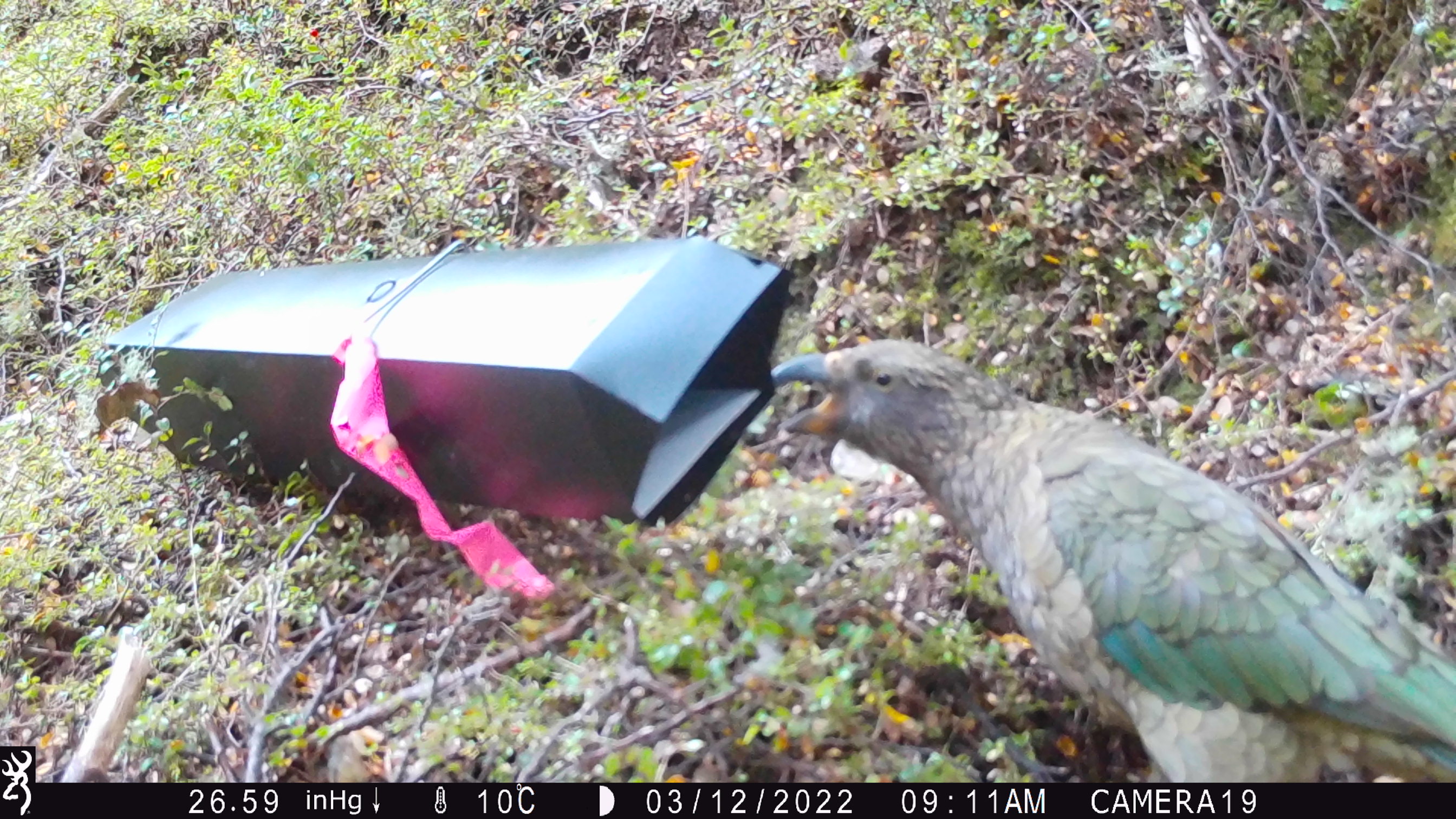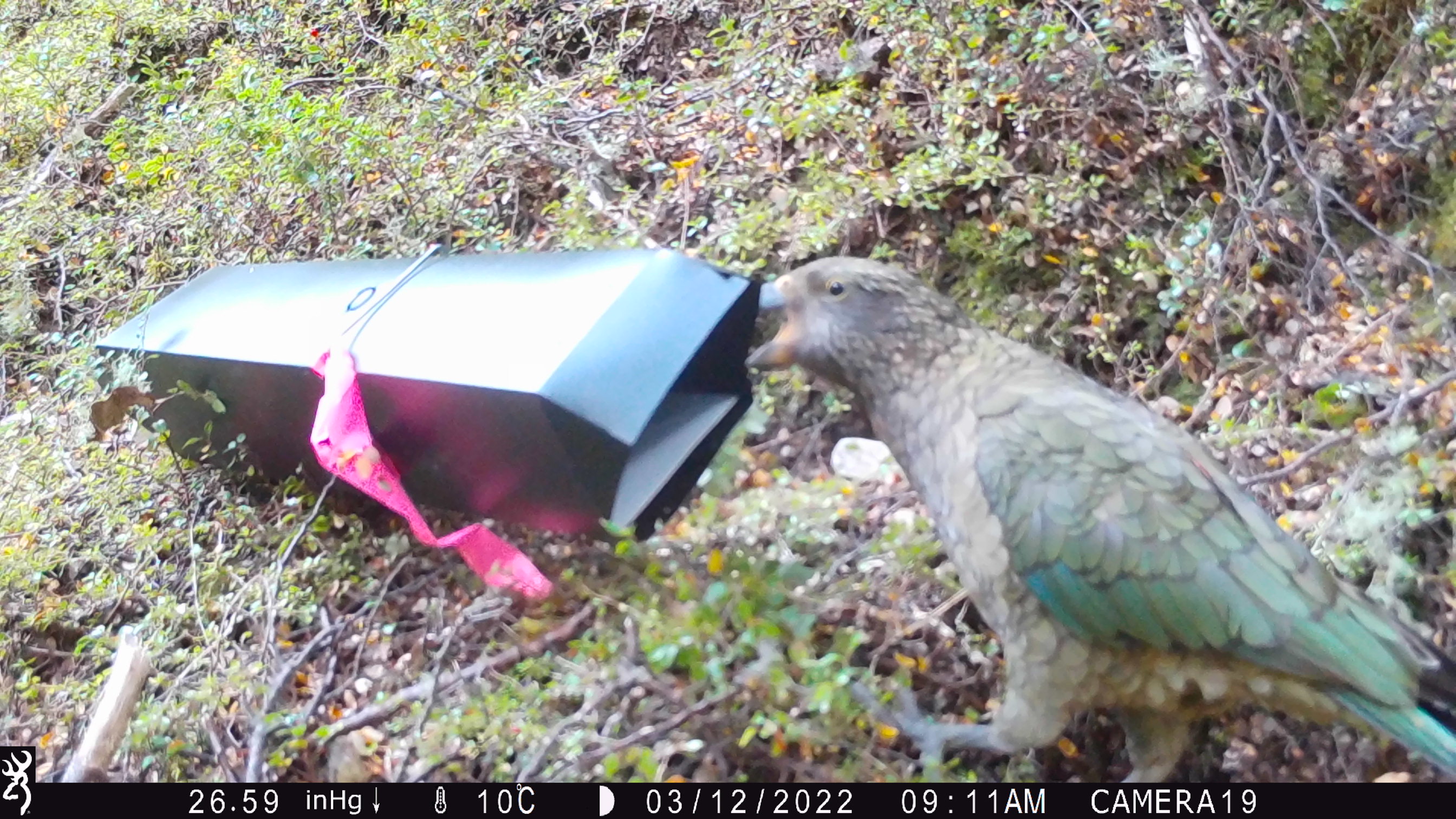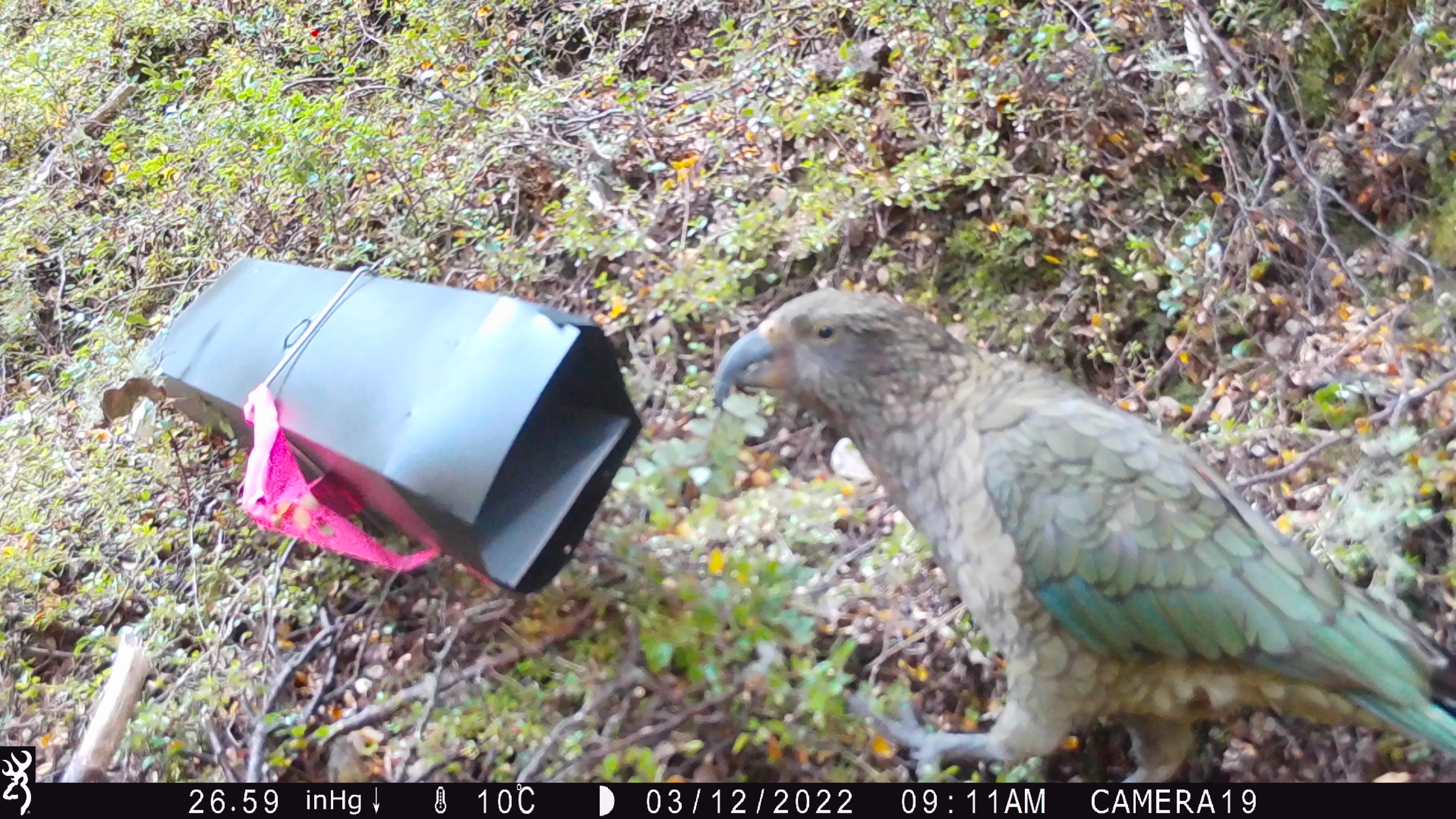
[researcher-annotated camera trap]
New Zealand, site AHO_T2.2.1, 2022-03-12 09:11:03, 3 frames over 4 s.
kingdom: Animalia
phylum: Chordata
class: Aves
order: Psittaciformes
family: Strigopidae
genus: Nestor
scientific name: Nestor notabilis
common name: kea